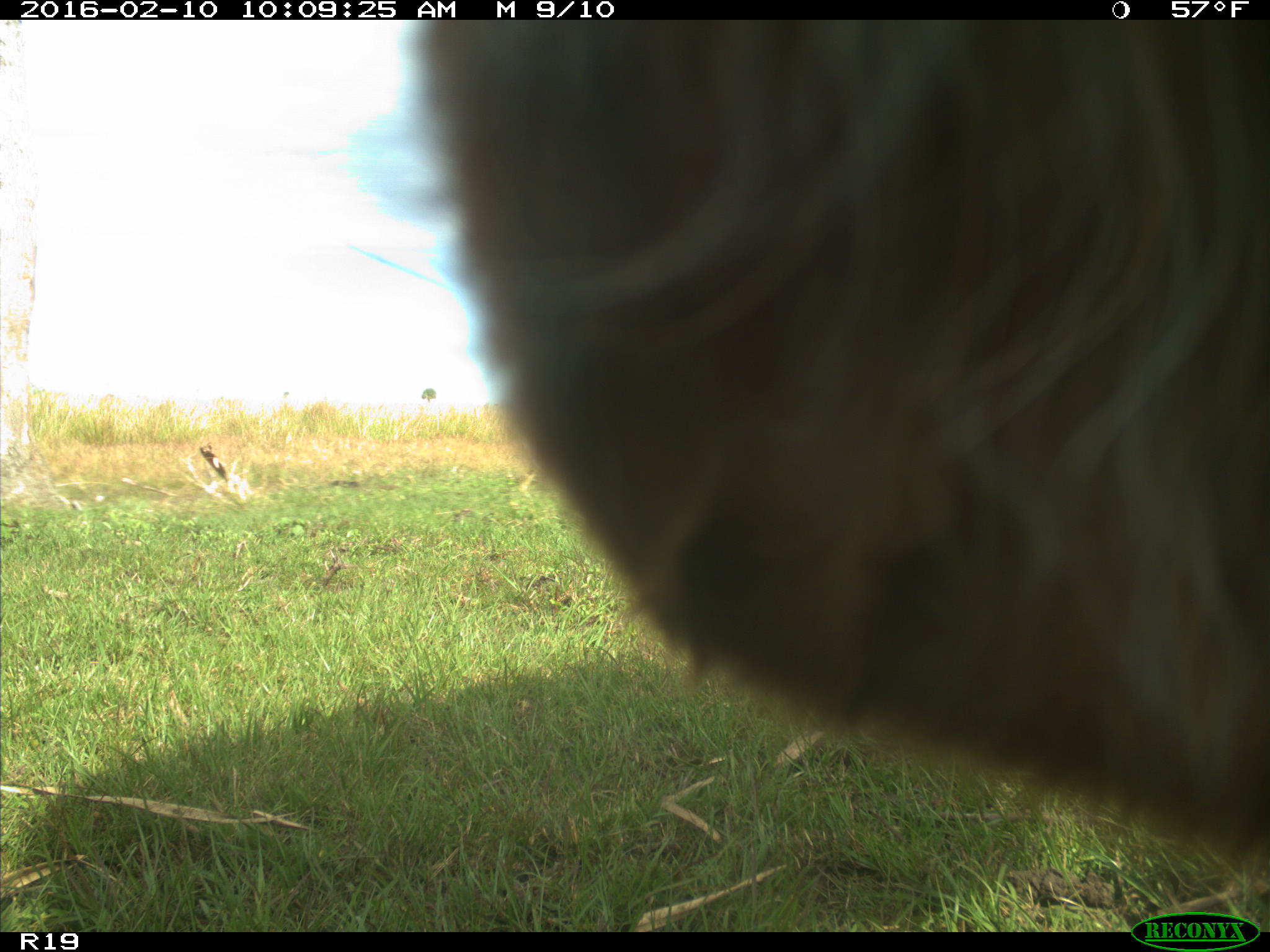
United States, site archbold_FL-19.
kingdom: Animalia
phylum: Chordata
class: Mammalia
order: Artiodactyla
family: Bovidae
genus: Bos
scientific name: Bos taurus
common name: domestic cow